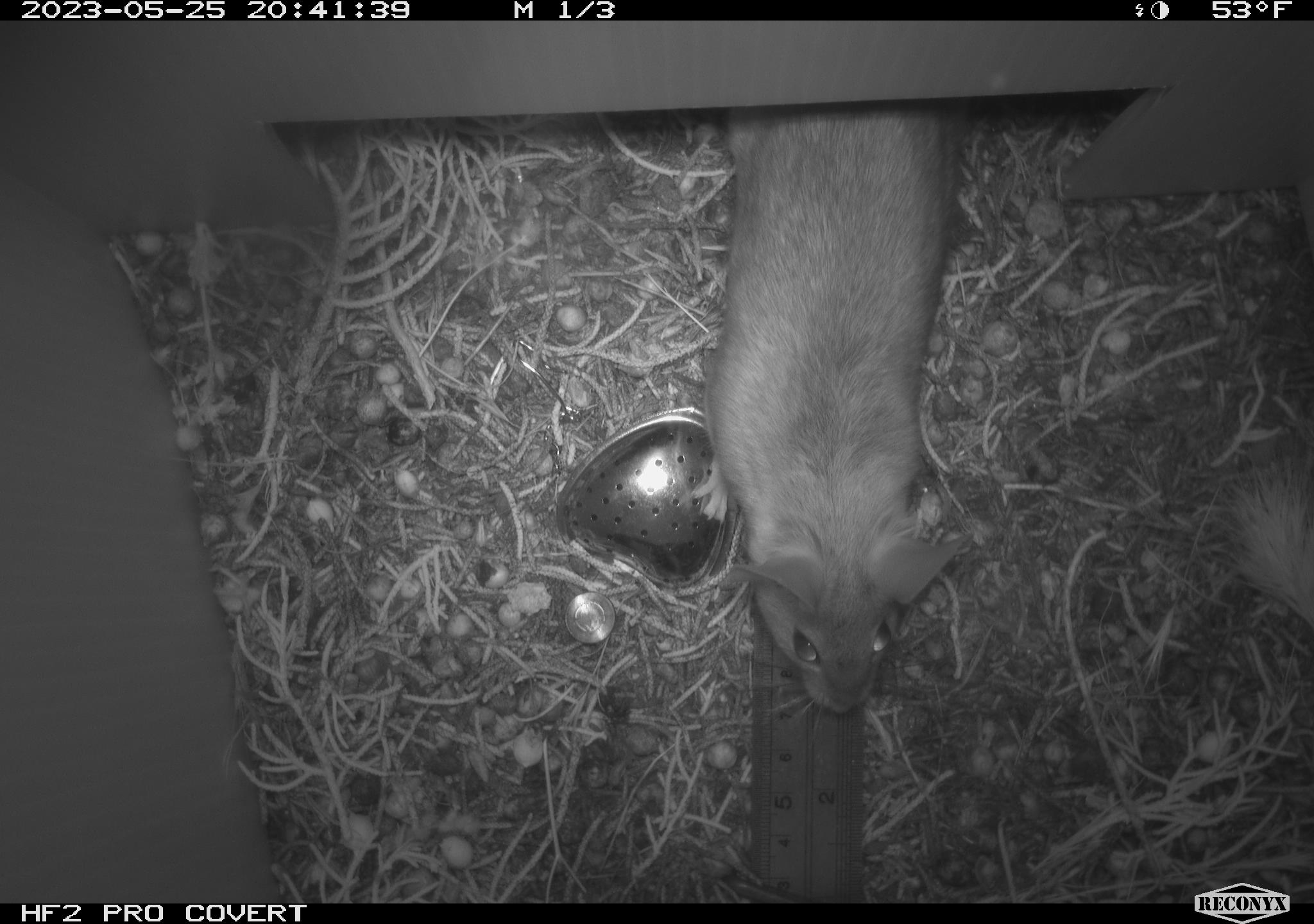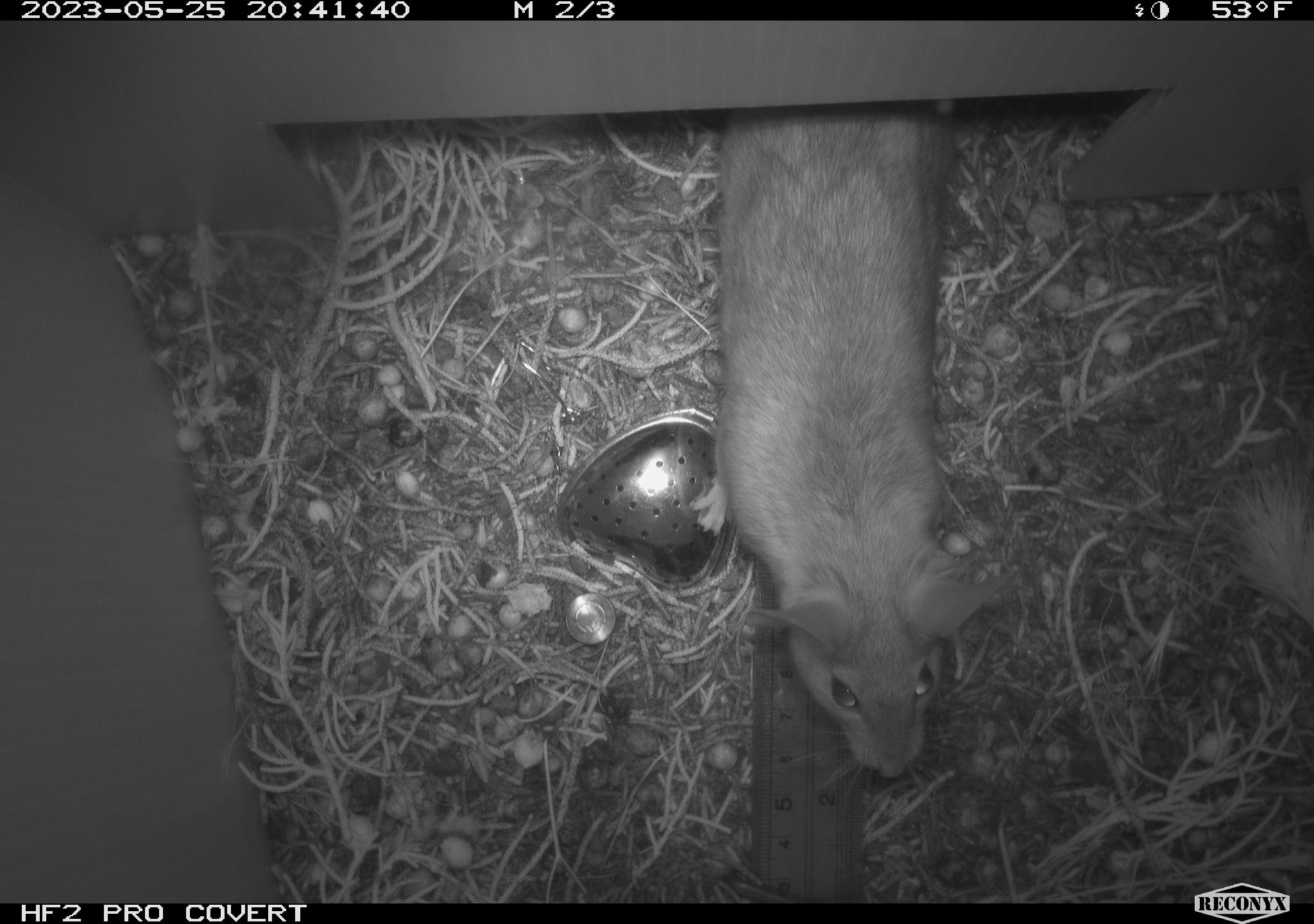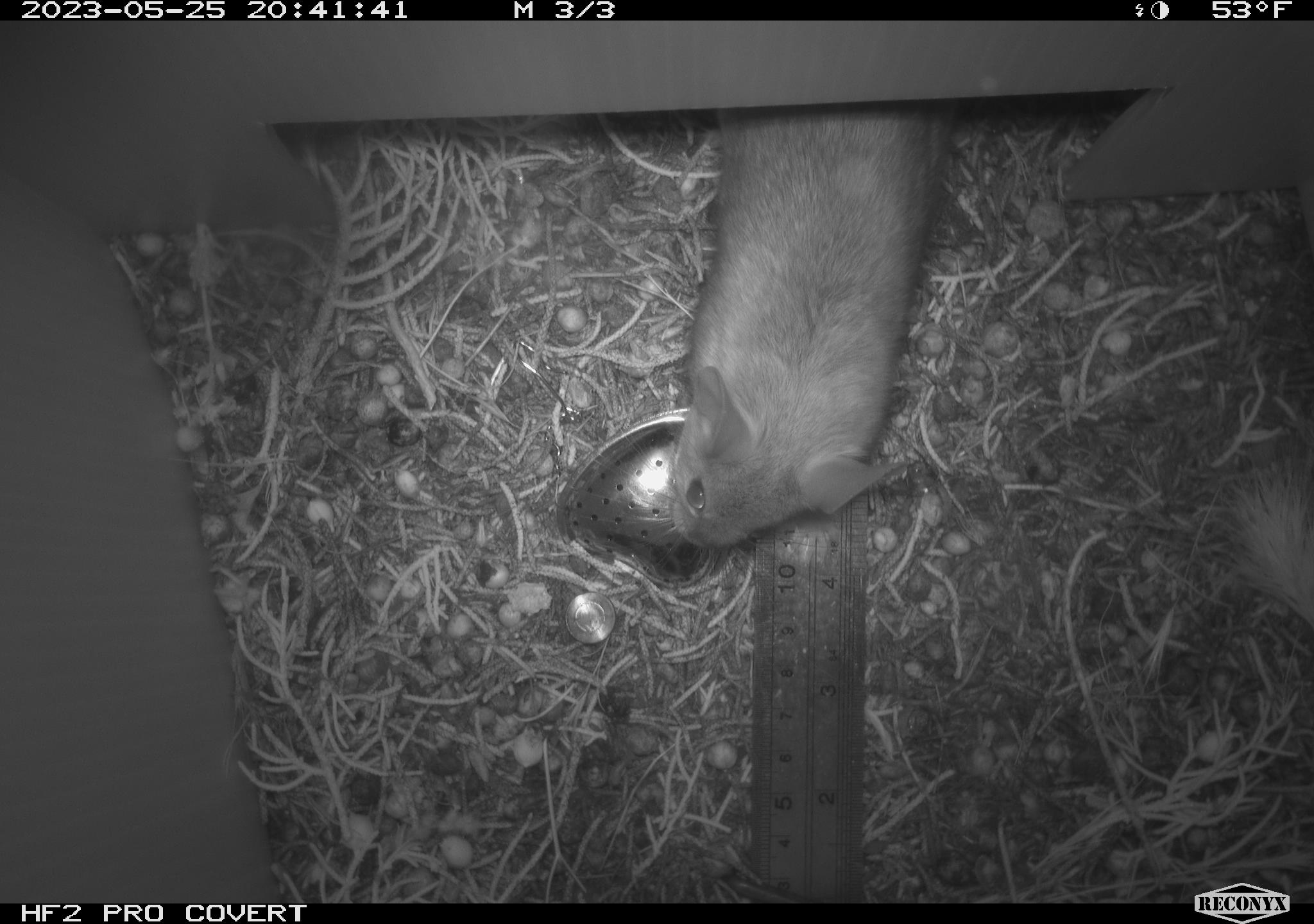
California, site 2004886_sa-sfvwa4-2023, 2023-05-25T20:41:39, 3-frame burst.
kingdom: Animalia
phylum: Chordata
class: Mammalia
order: Rodentia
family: Cricetidae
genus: Neotoma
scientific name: Neotoma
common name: pack rat or woodrat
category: neotoma species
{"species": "neotoma species (pack rat or woodrat) (Neotoma)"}